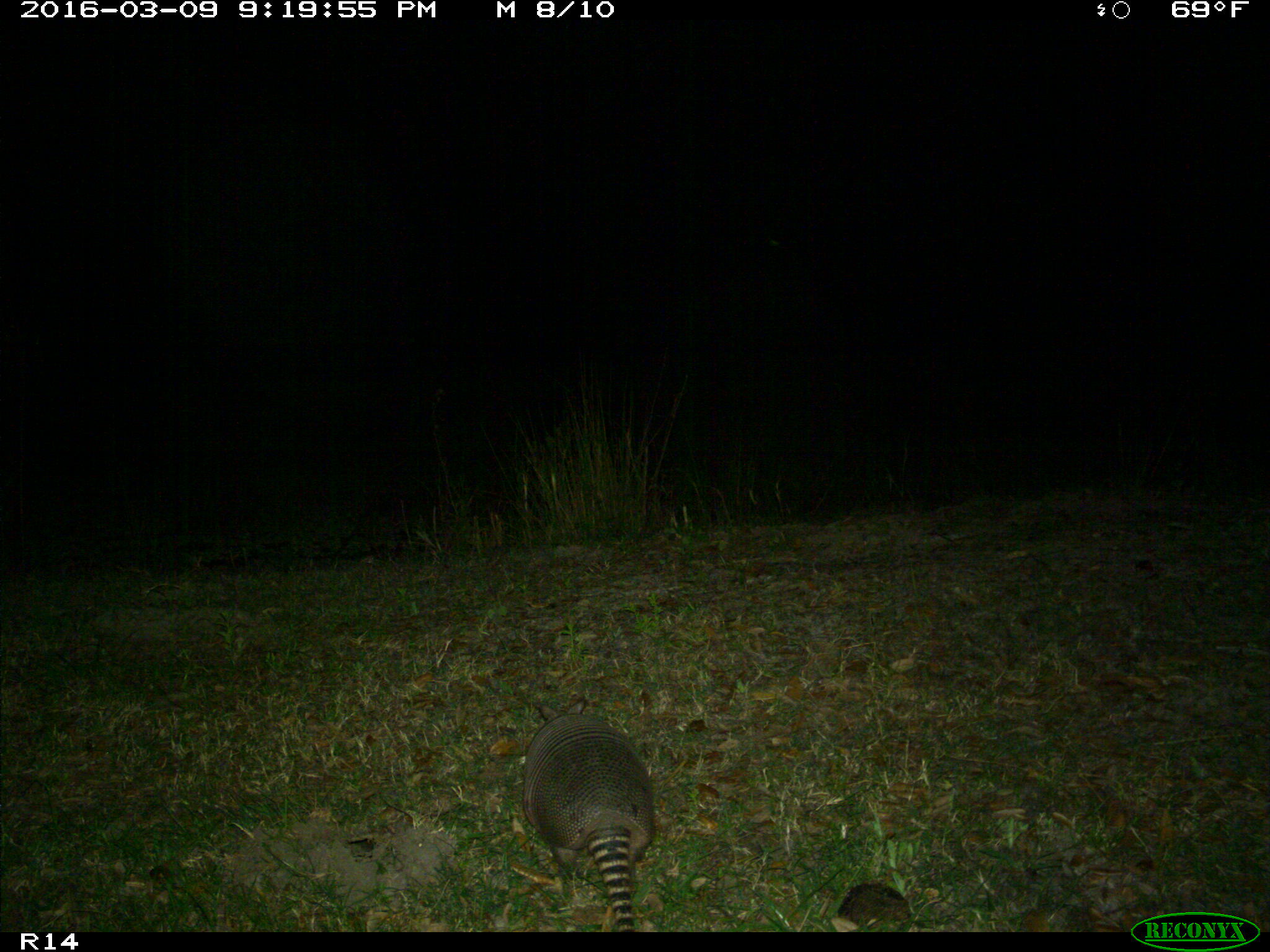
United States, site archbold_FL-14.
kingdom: Animalia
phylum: Chordata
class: Mammalia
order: Cingulata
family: Dasypodidae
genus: Dasypus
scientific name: Dasypus novemcinctus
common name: nine-banded armadillo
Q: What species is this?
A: Dasypus novemcinctus (nine-banded armadillo).